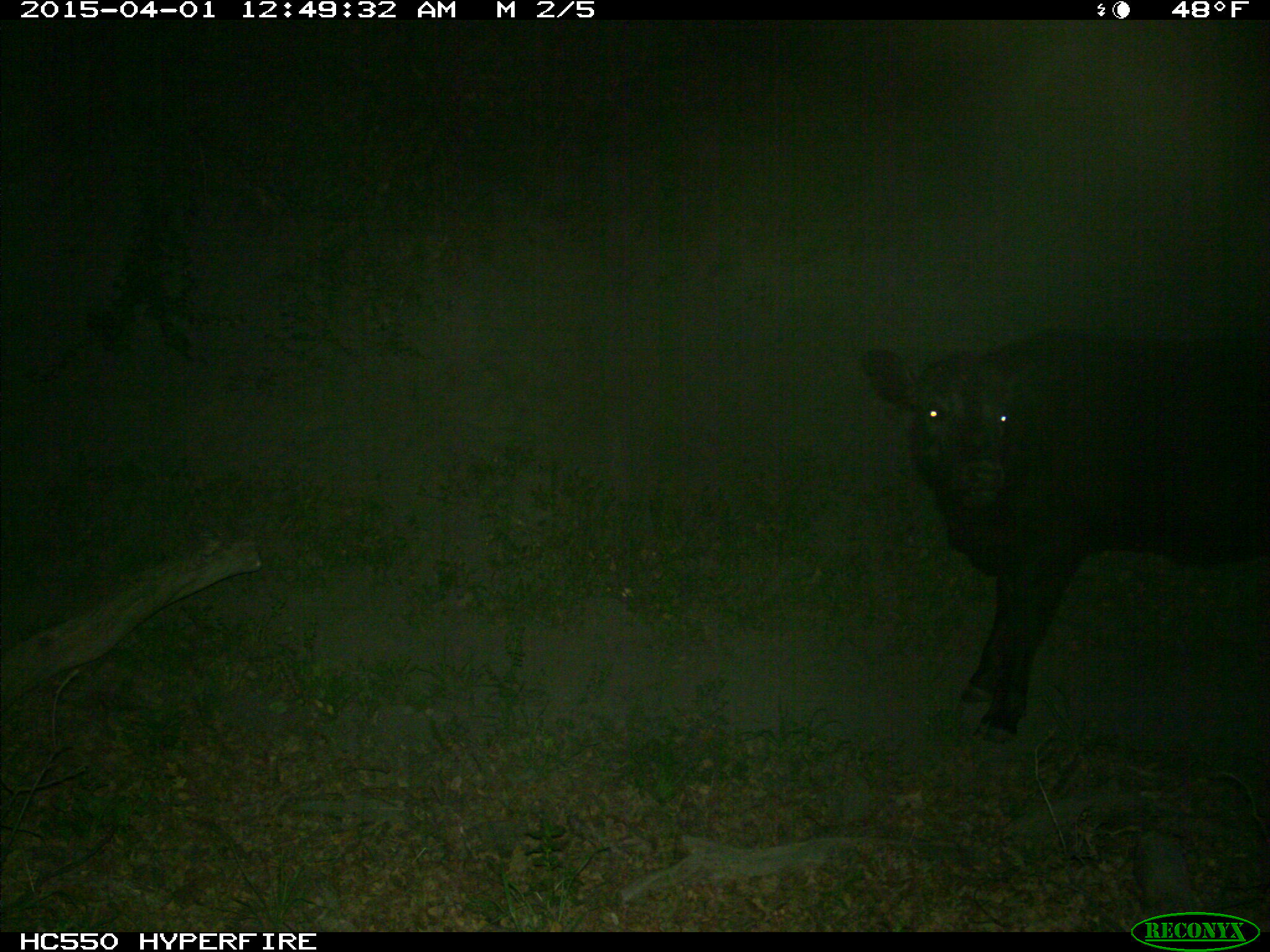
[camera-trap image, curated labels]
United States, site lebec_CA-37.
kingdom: Animalia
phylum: Chordata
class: Mammalia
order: Artiodactyla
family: Bovidae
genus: Bos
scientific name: Bos taurus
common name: domestic cow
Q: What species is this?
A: Bos taurus (domestic cow).